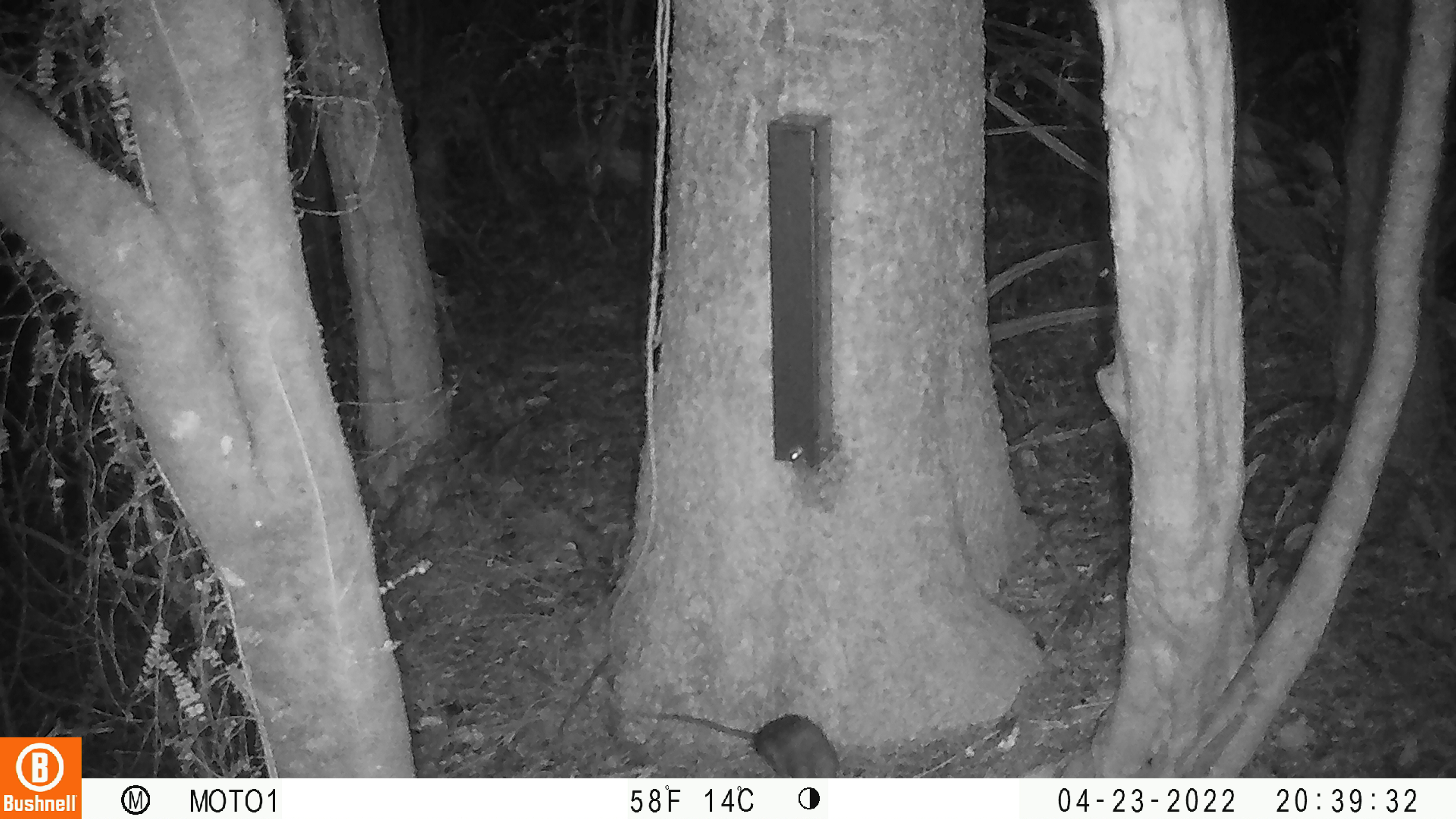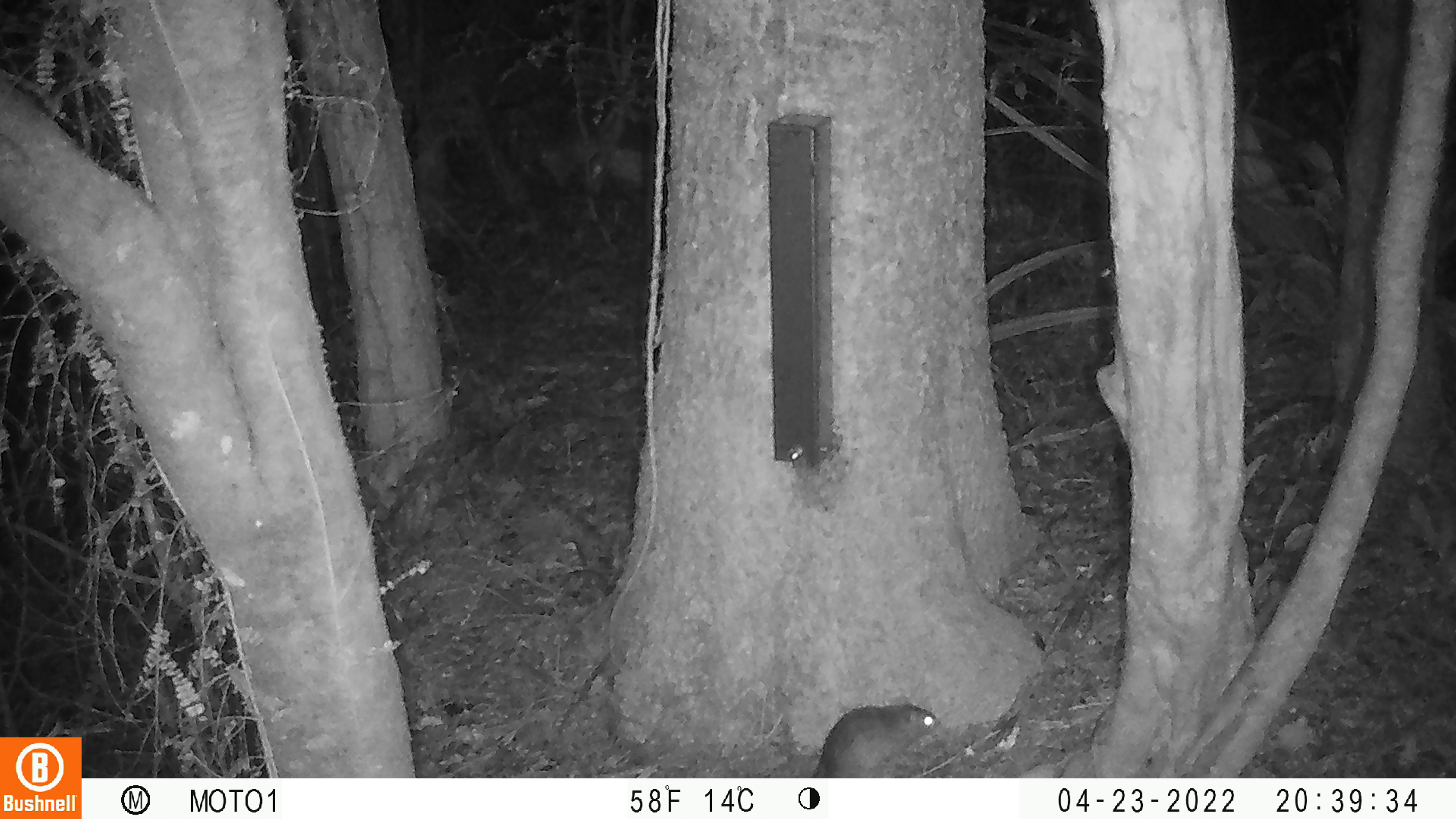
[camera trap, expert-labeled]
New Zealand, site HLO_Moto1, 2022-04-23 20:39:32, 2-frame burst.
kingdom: Animalia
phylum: Chordata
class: Mammalia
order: Rodentia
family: Muridae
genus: Rattus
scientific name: Rattus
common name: rat